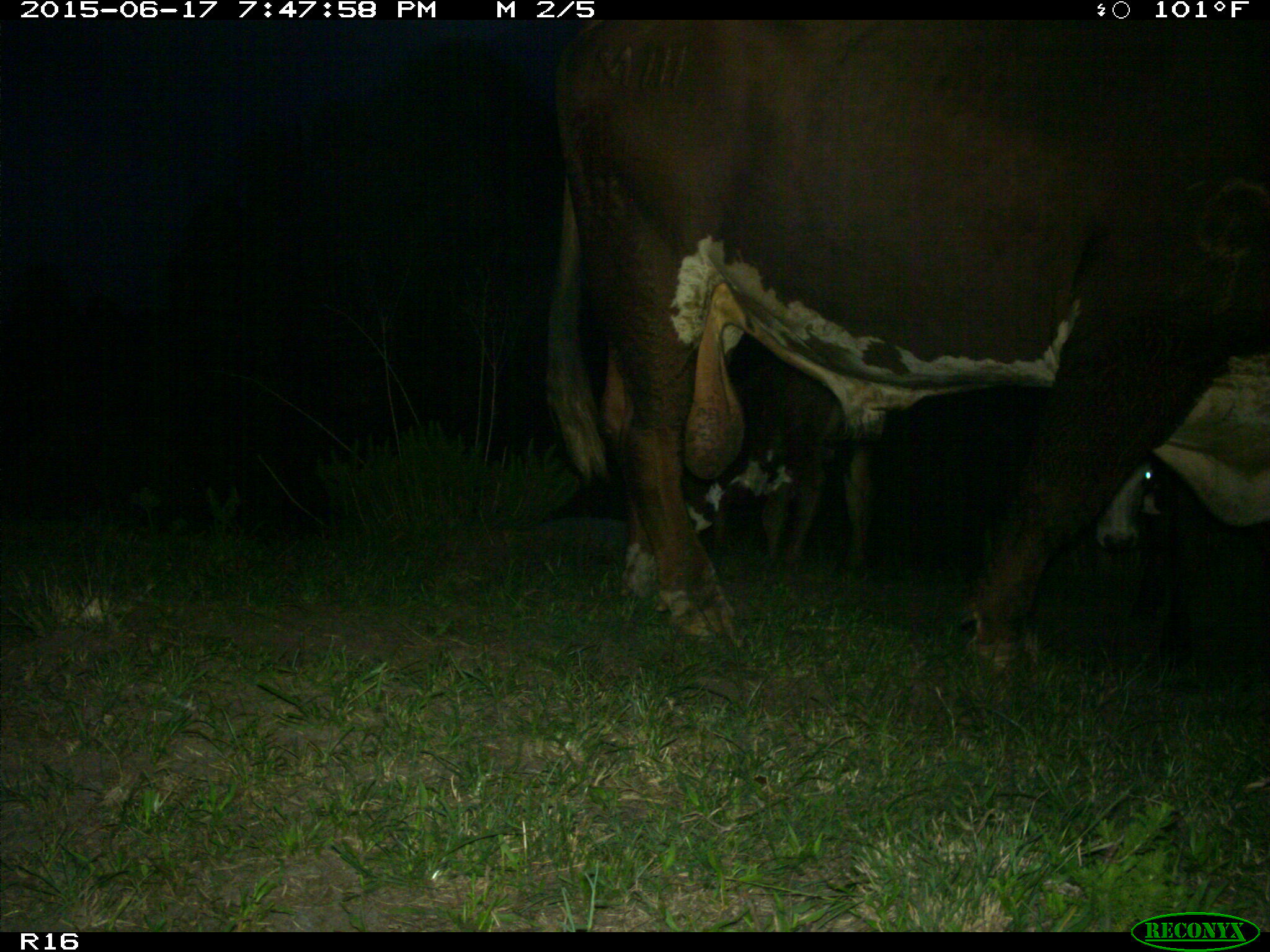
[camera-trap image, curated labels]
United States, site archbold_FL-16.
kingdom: Animalia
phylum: Chordata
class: Mammalia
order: Artiodactyla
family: Bovidae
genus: Bos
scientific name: Bos taurus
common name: domestic cow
Bos taurus (domestic cow).